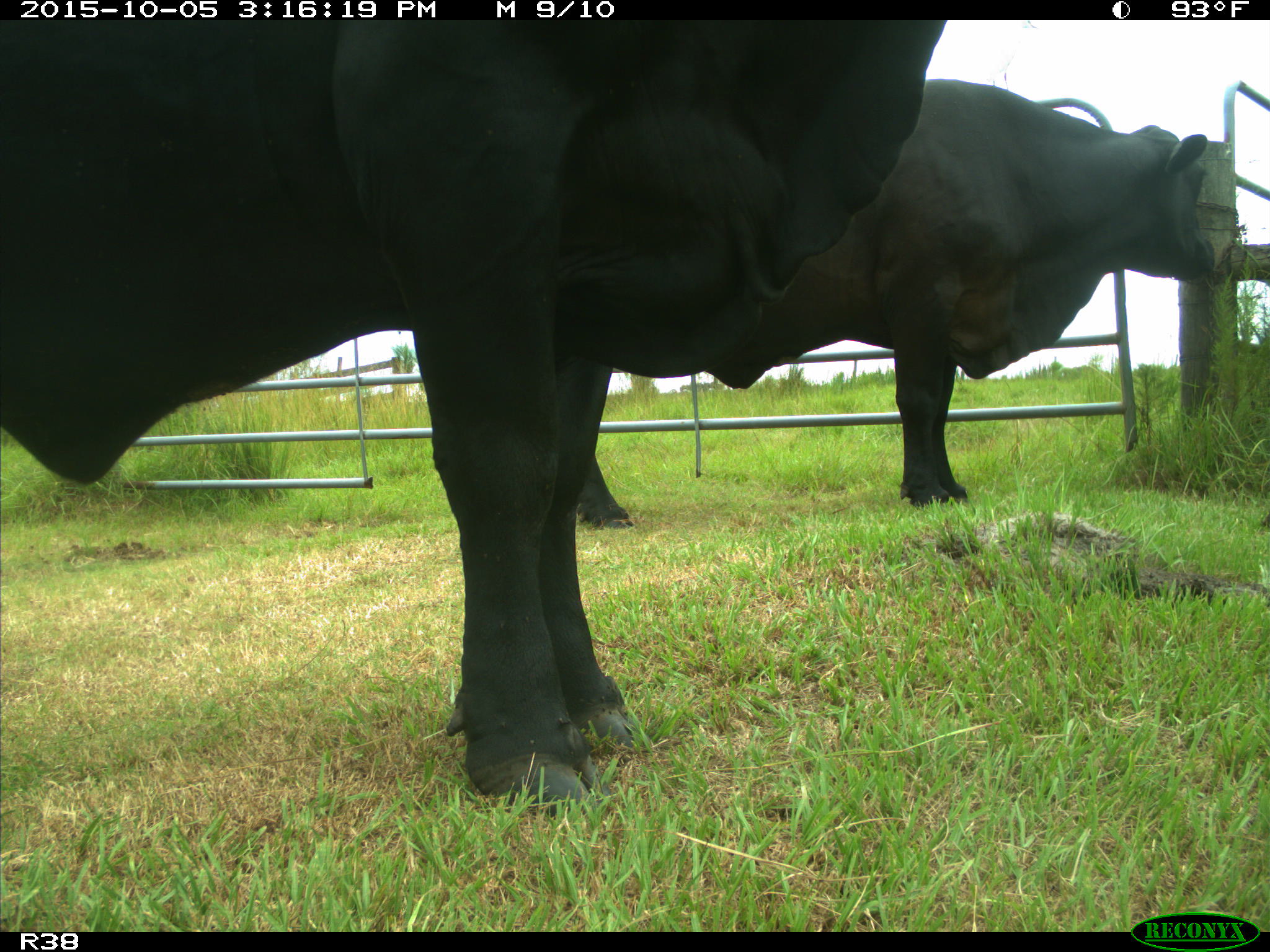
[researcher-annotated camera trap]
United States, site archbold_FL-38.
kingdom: Animalia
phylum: Chordata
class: Mammalia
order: Artiodactyla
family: Bovidae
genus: Bos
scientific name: Bos taurus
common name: domestic cow